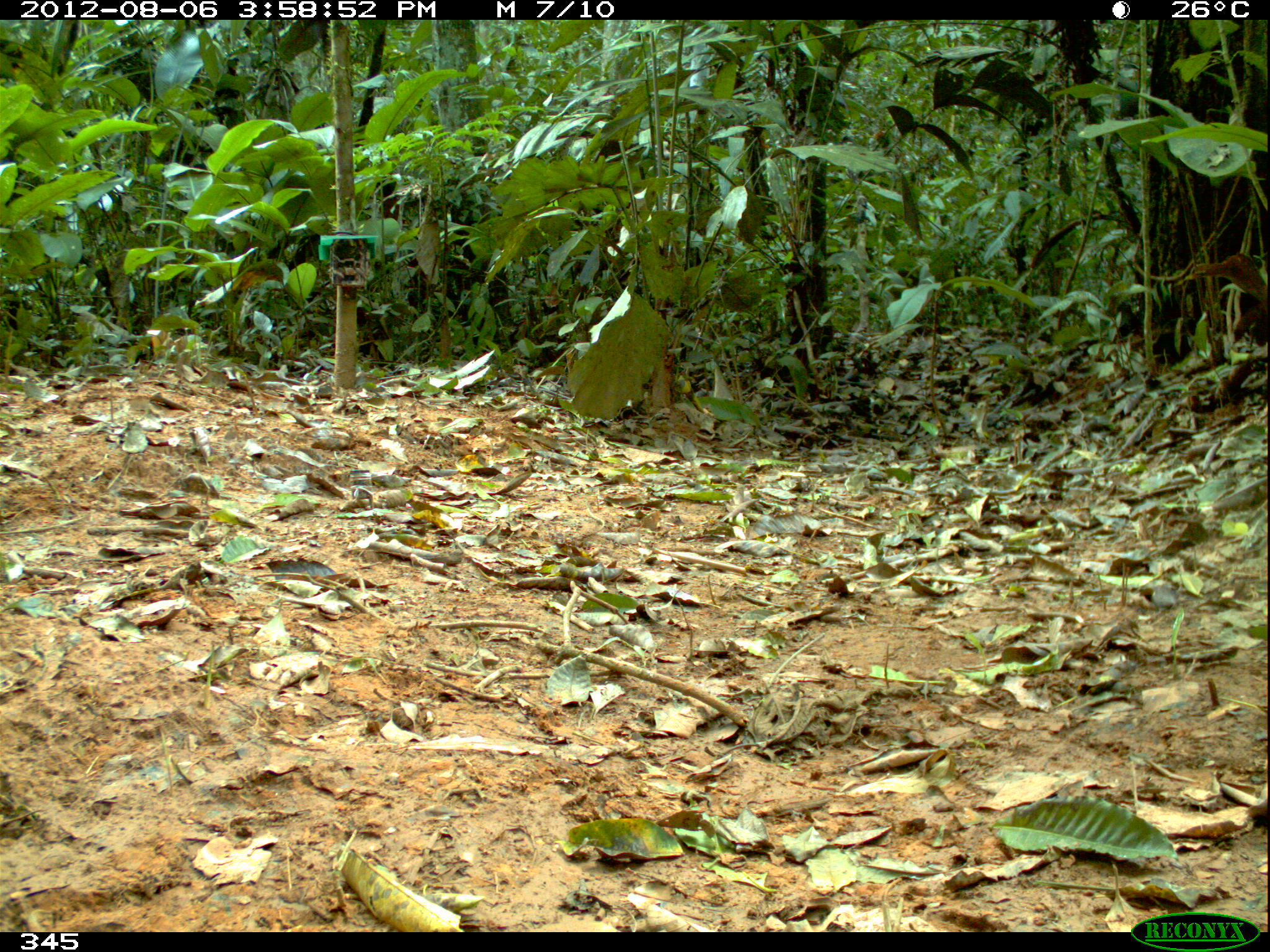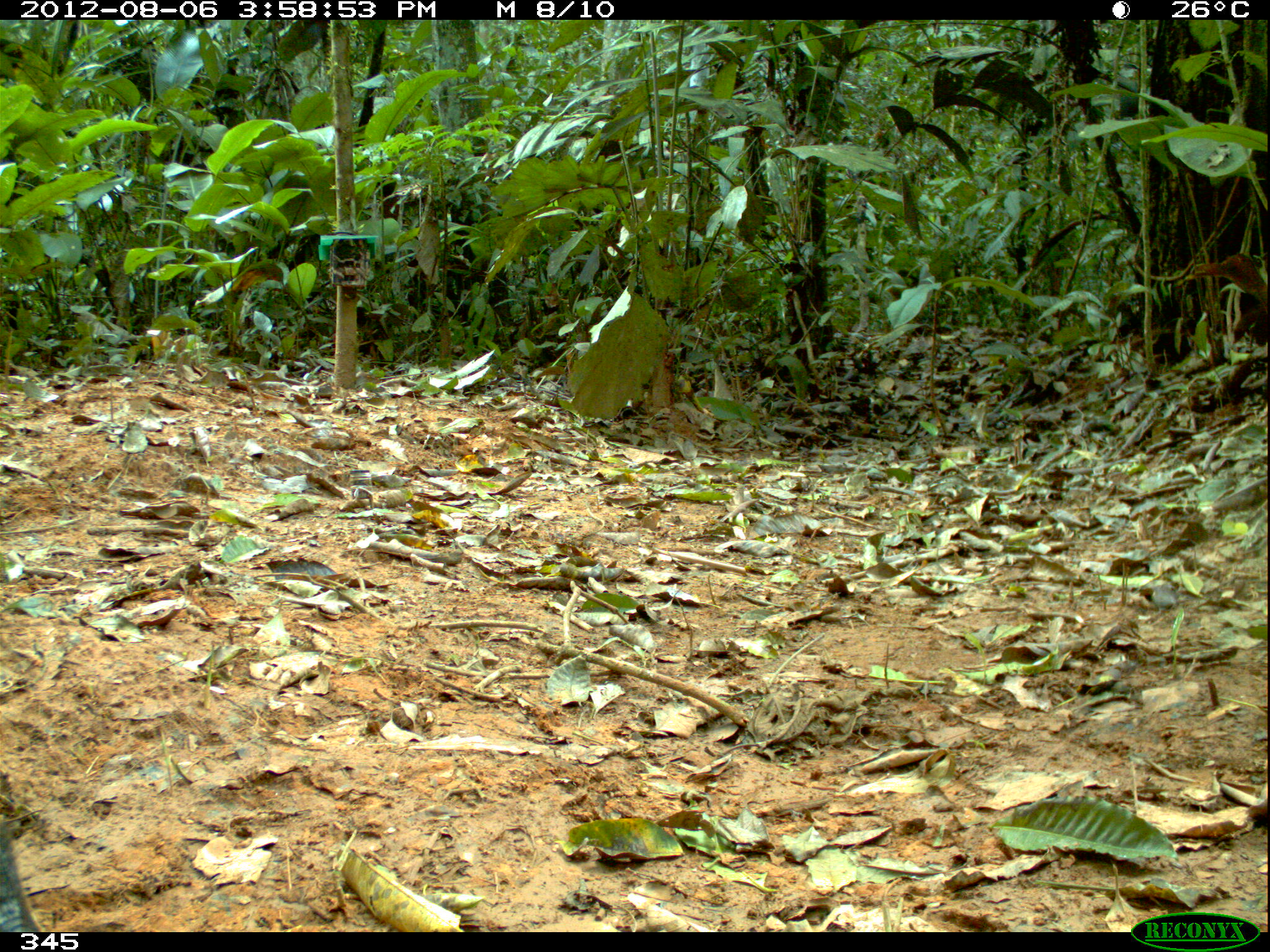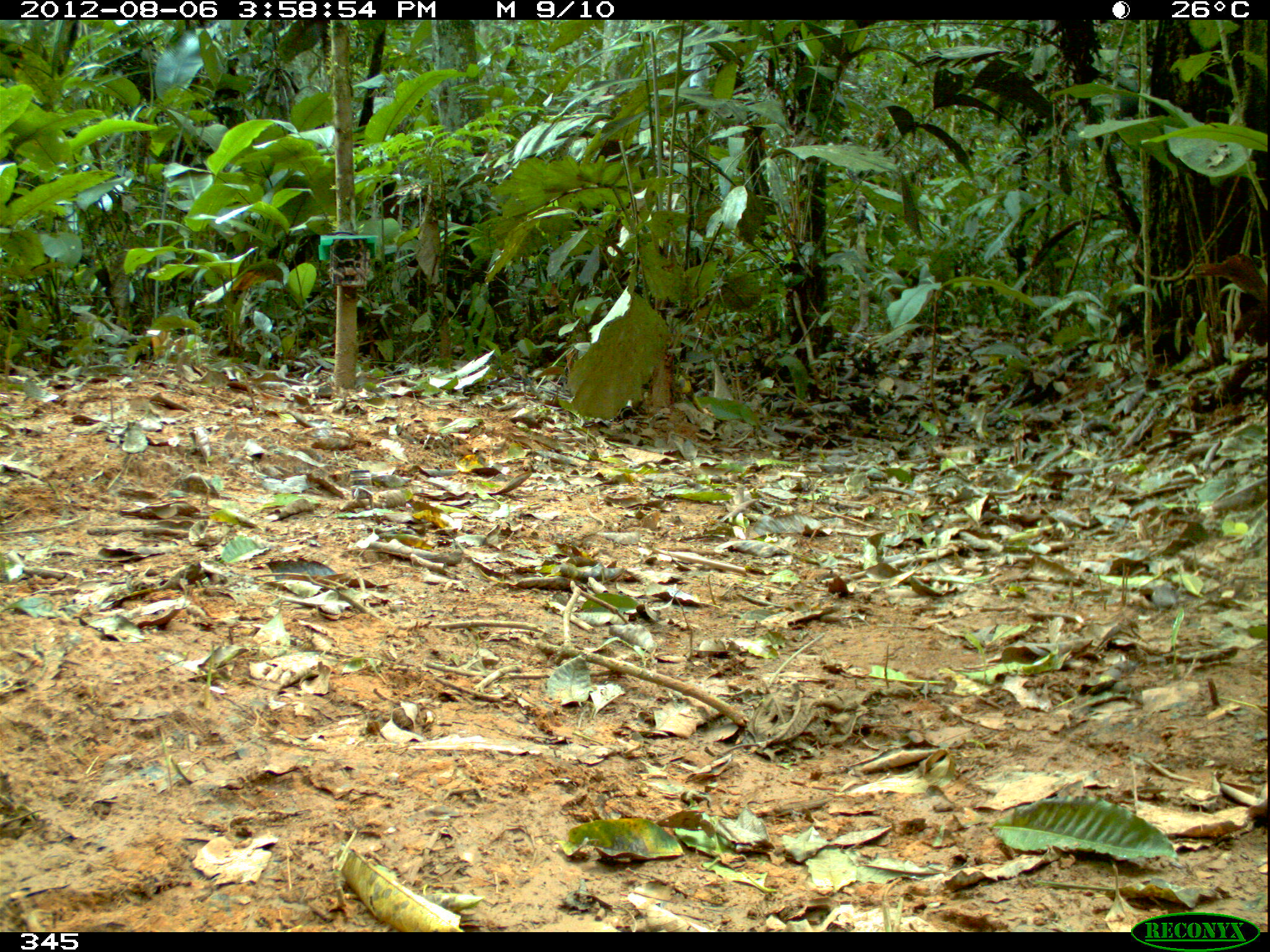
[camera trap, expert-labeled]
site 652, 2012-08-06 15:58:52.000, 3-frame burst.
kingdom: Animalia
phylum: Chordata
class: Mammalia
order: Artiodactyla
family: Tayassuidae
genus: Tayassu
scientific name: Tayassu pecari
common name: white-lipped peccary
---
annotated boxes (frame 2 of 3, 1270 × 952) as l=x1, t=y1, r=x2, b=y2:
tayassu pecari: l=0, t=817, r=39, b=931